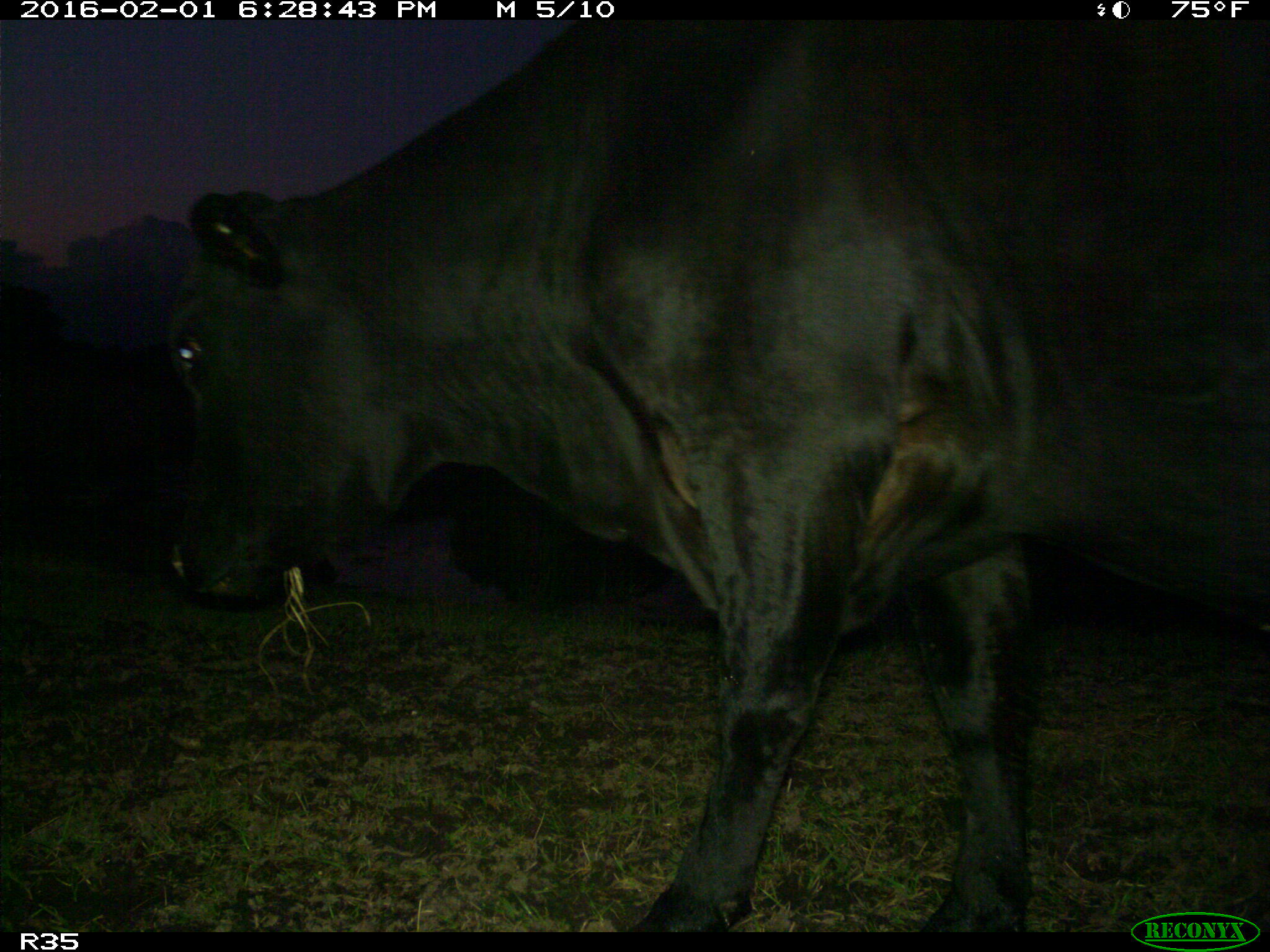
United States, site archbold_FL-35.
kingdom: Animalia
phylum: Chordata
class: Mammalia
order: Artiodactyla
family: Bovidae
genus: Bos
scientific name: Bos taurus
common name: domestic cow